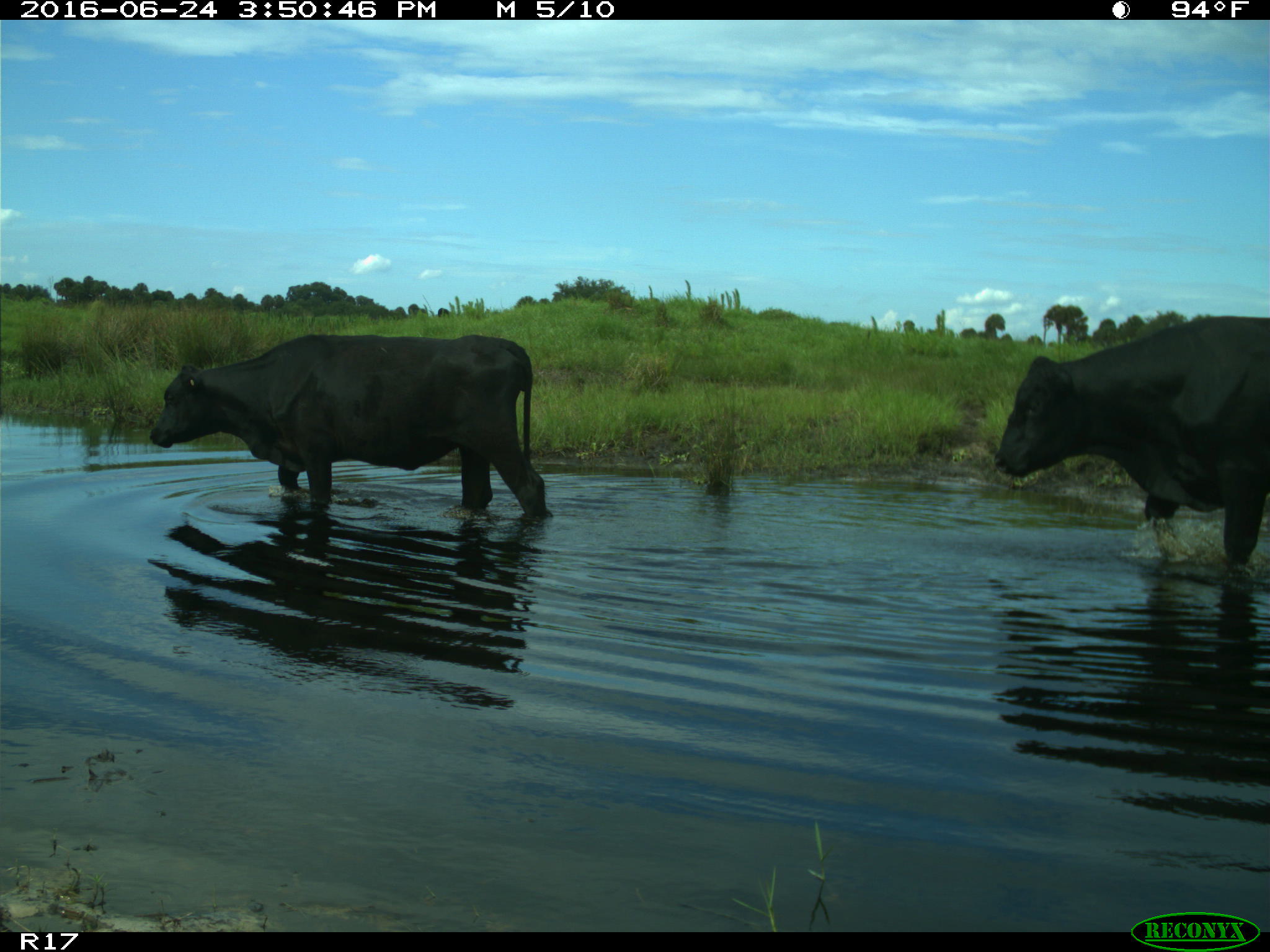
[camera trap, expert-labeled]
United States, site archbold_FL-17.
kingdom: Animalia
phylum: Chordata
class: Mammalia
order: Artiodactyla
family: Bovidae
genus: Bos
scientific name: Bos taurus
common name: domestic cow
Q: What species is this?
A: Bos taurus (domestic cow).